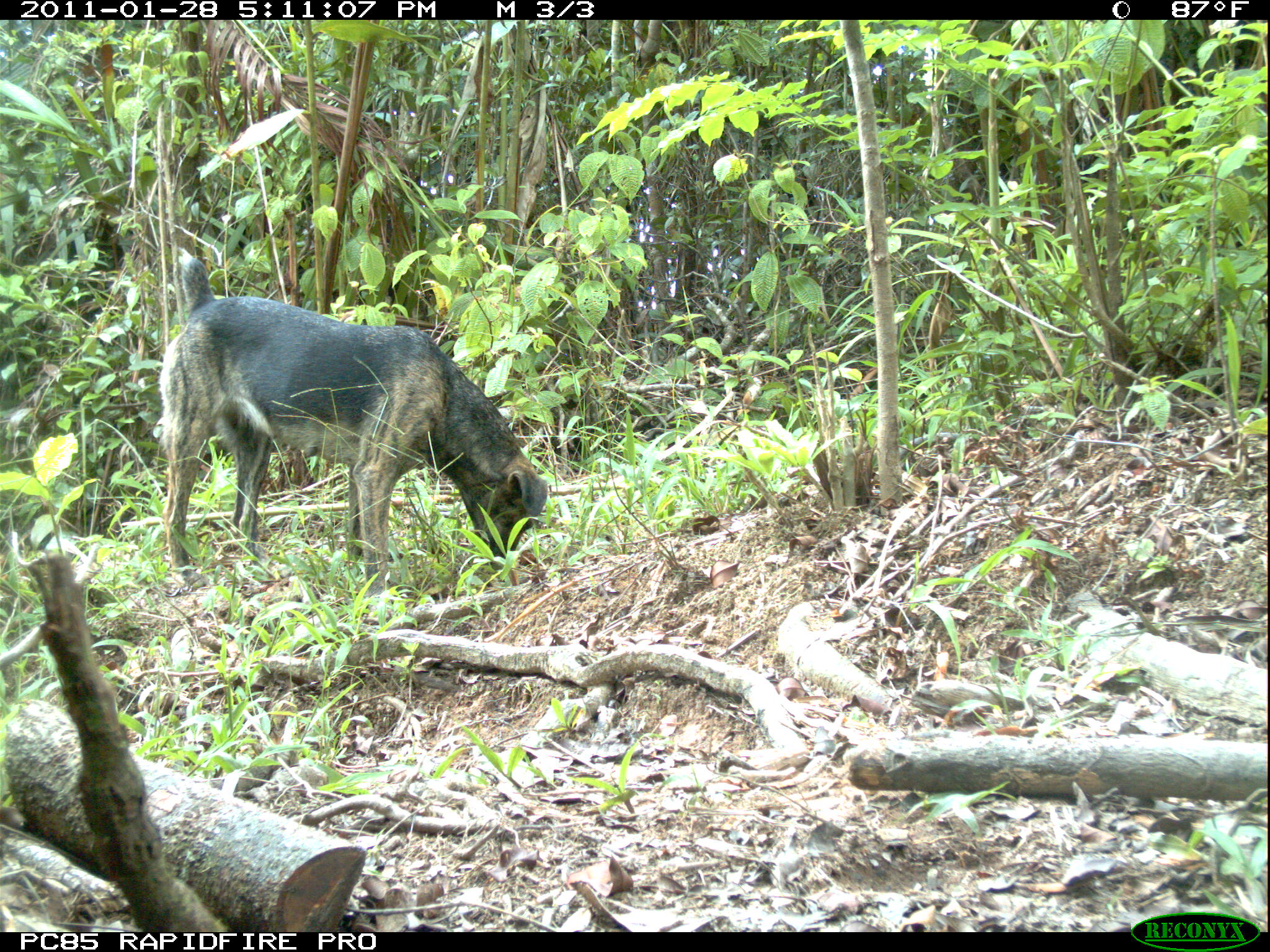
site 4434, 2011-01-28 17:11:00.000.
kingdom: Animalia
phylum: Chordata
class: Mammalia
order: Carnivora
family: Canidae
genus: Canis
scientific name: Canis familiaris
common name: domestic dog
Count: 1.